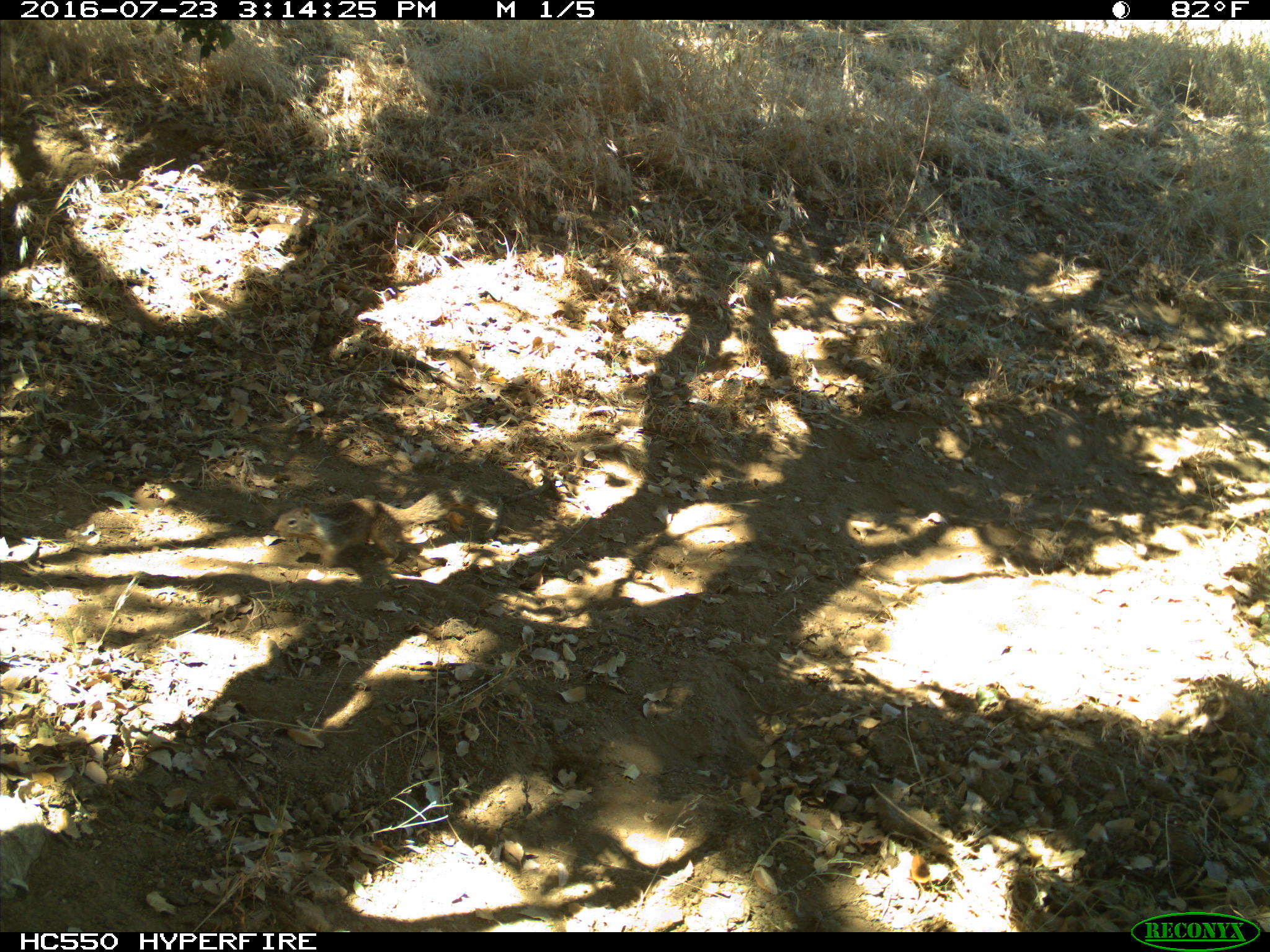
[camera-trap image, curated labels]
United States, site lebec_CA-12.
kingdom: Animalia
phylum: Chordata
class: Mammalia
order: Rodentia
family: Sciuridae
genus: Otospermophilus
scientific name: Otospermophilus beecheyi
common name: california ground squirrel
Otospermophilus beecheyi (california ground squirrel).